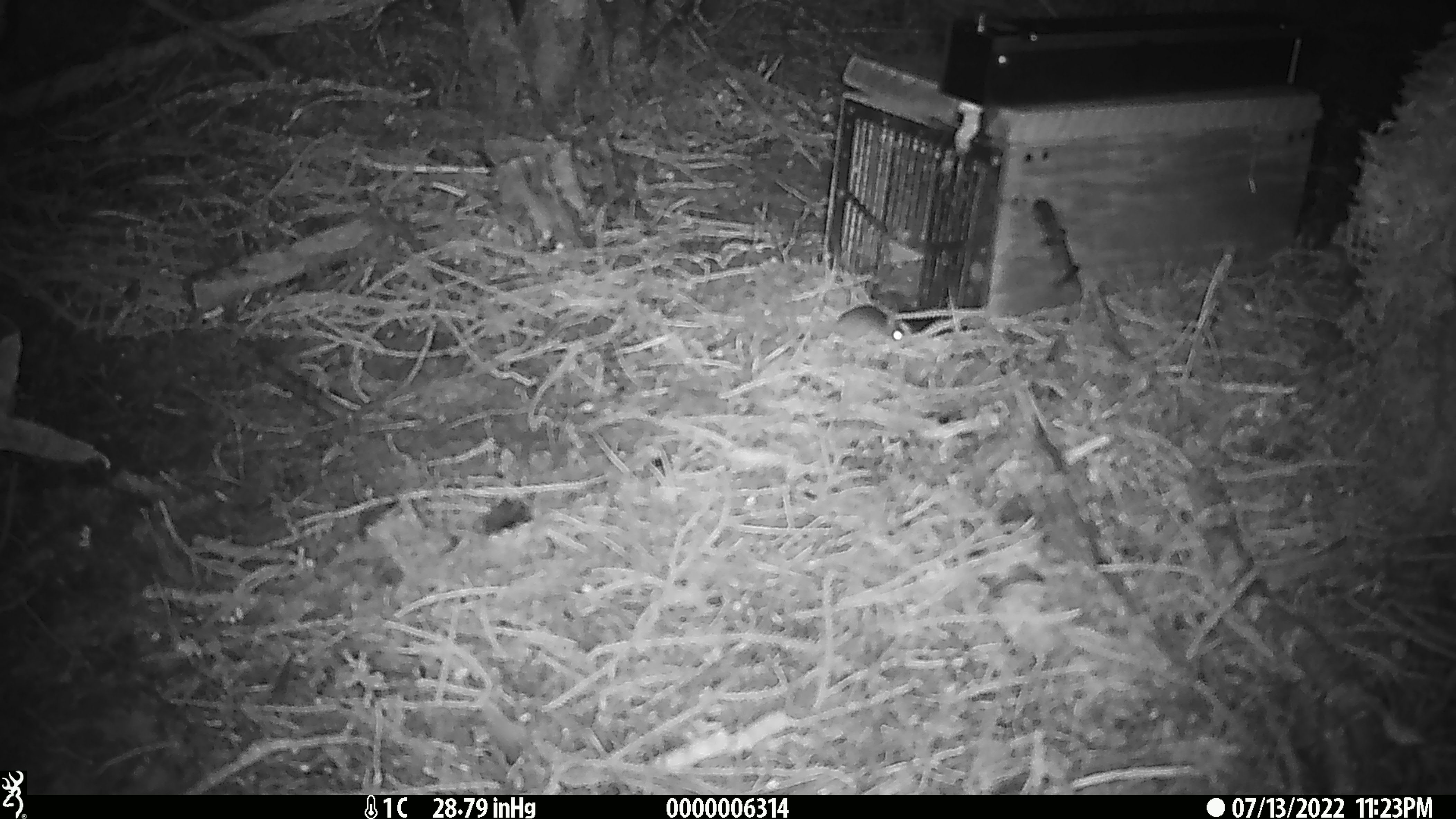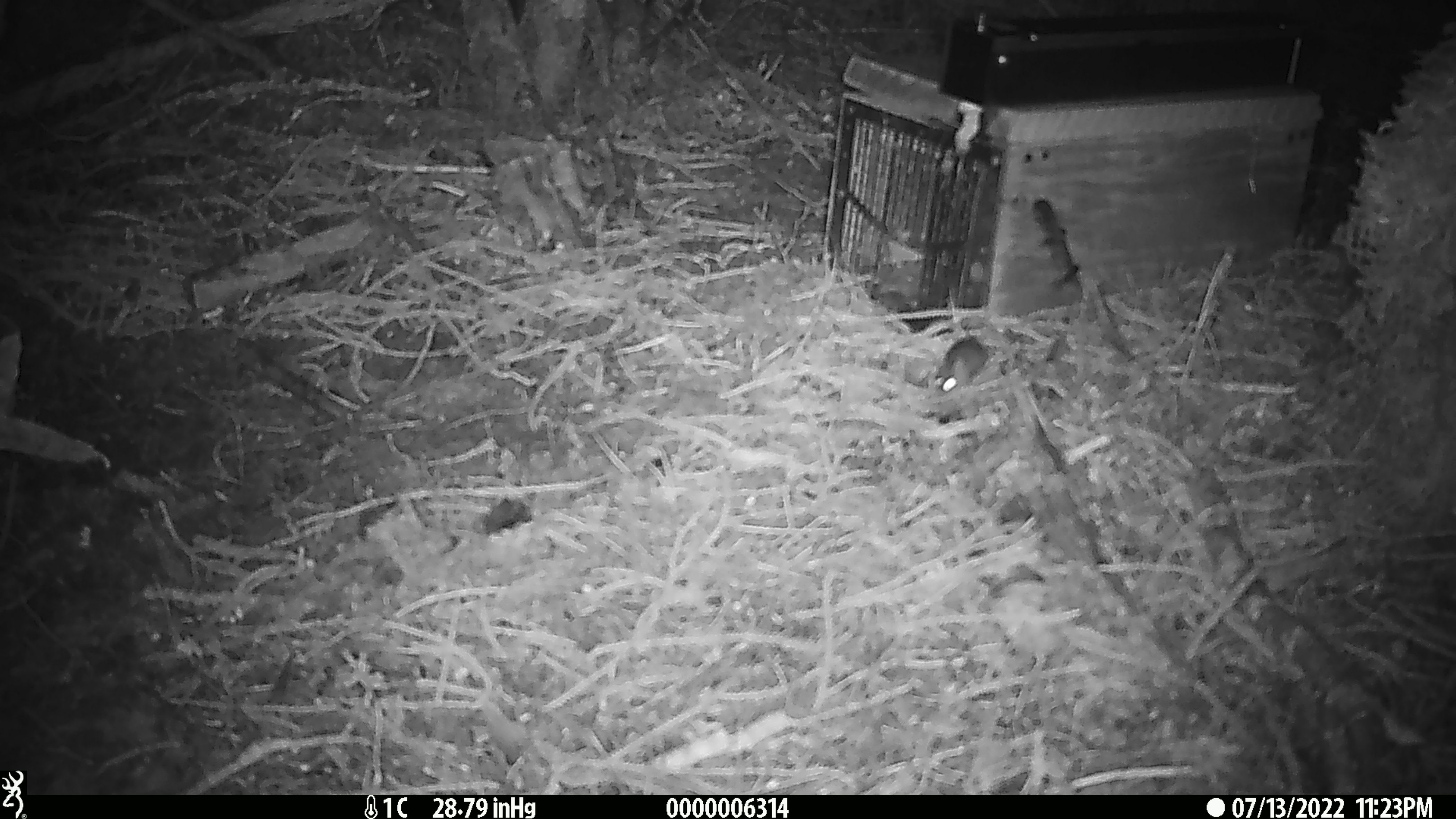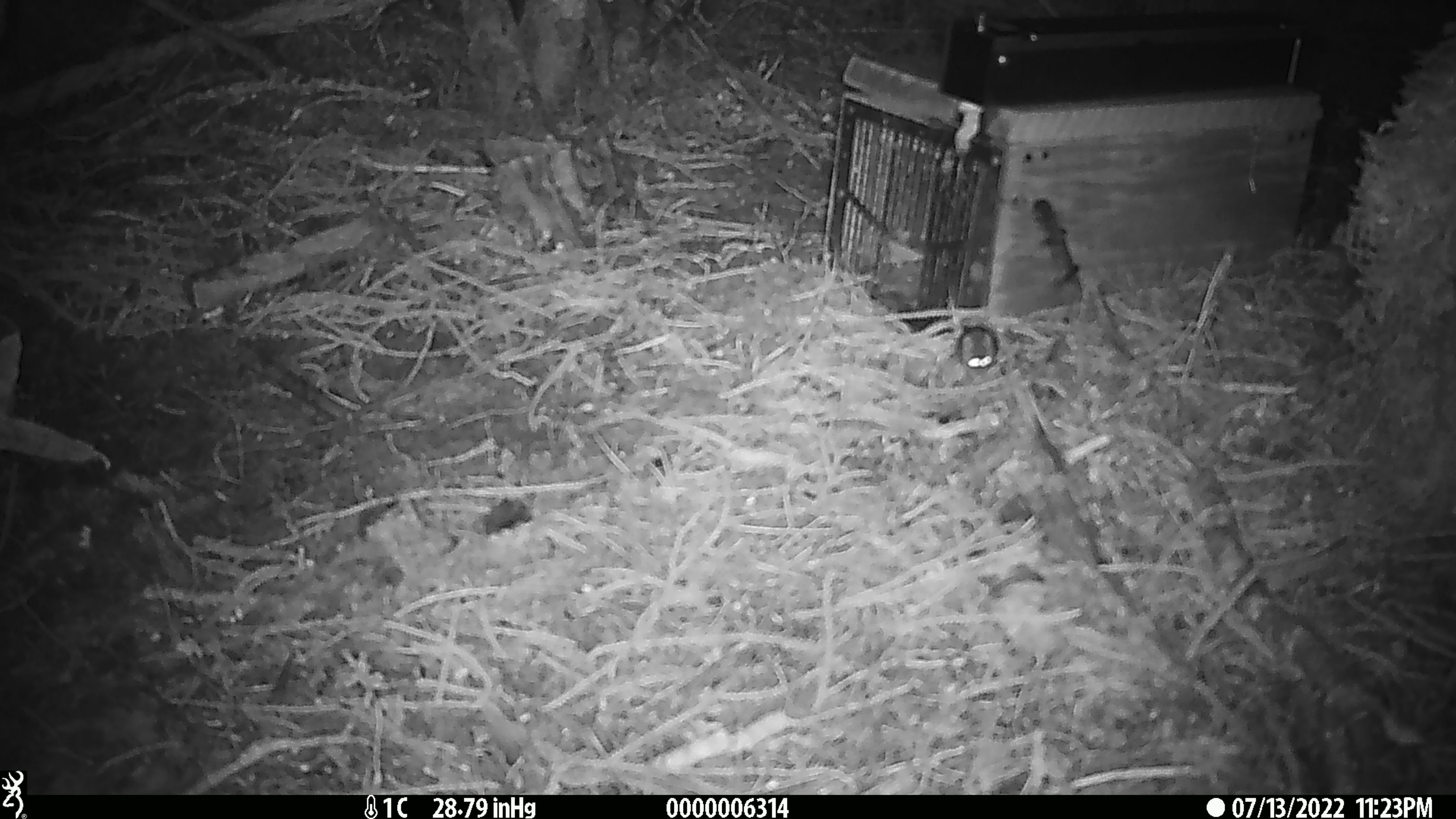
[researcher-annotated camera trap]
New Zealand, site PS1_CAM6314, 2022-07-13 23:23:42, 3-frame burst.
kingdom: Animalia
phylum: Chordata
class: Mammalia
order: Rodentia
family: Muridae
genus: Mus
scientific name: Mus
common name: mouse